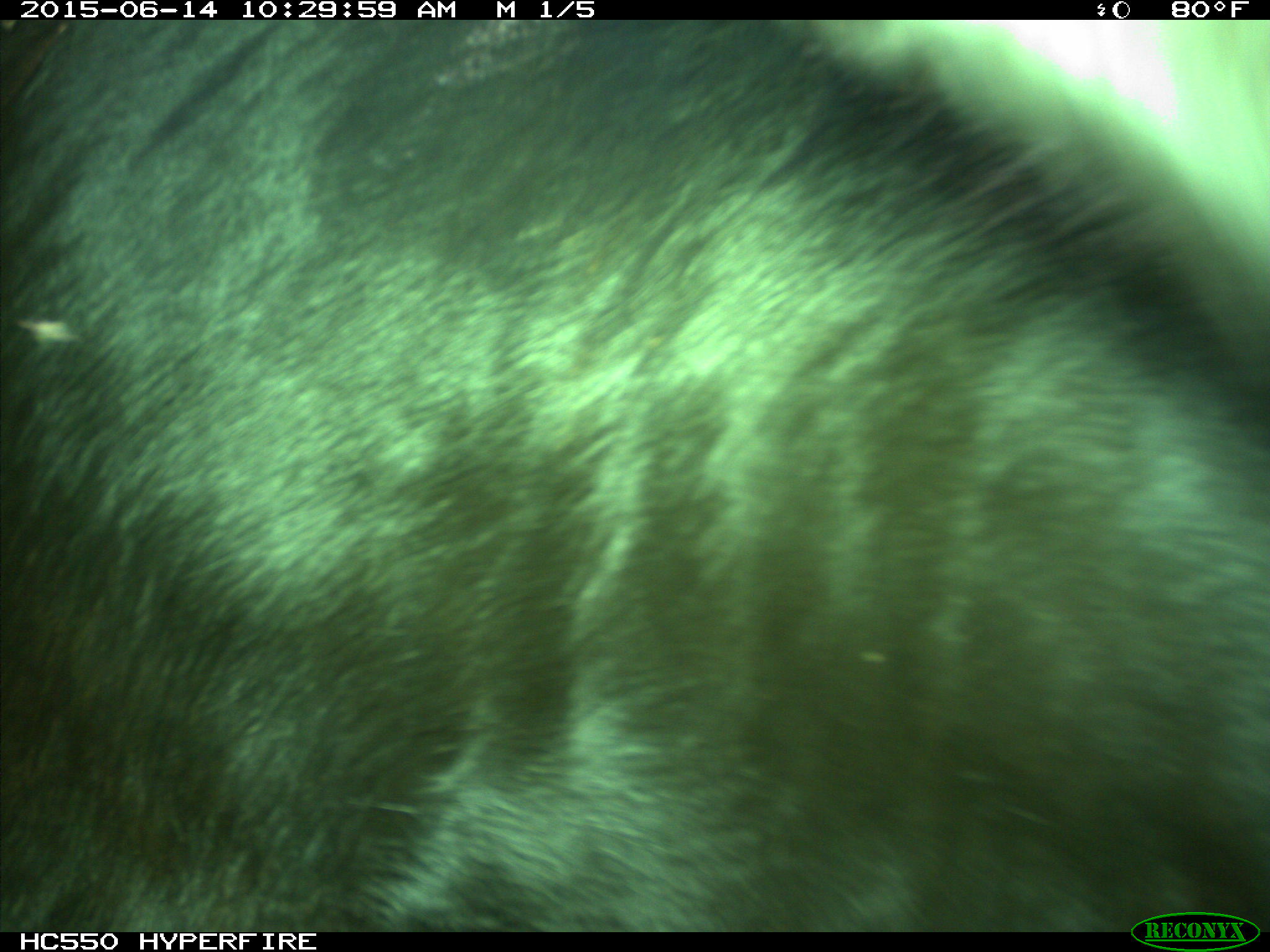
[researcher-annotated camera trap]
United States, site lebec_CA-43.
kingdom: Animalia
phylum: Chordata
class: Mammalia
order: Artiodactyla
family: Bovidae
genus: Bos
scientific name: Bos taurus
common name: domestic cow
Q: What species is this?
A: Bos taurus (domestic cow).